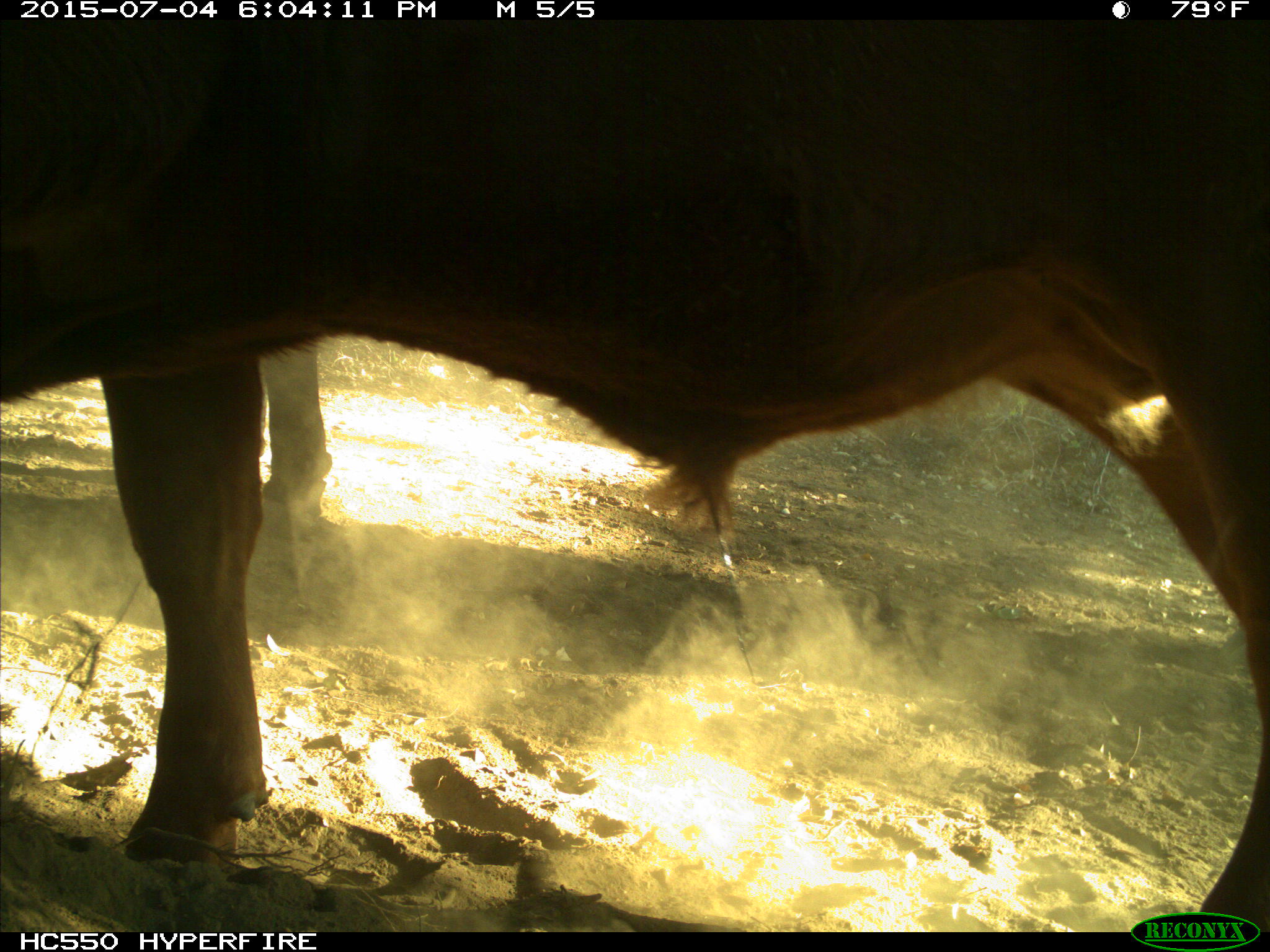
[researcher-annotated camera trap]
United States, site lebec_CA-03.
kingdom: Animalia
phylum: Chordata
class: Mammalia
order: Artiodactyla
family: Bovidae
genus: Bos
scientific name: Bos taurus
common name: domestic cow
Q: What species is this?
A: Bos taurus (domestic cow).